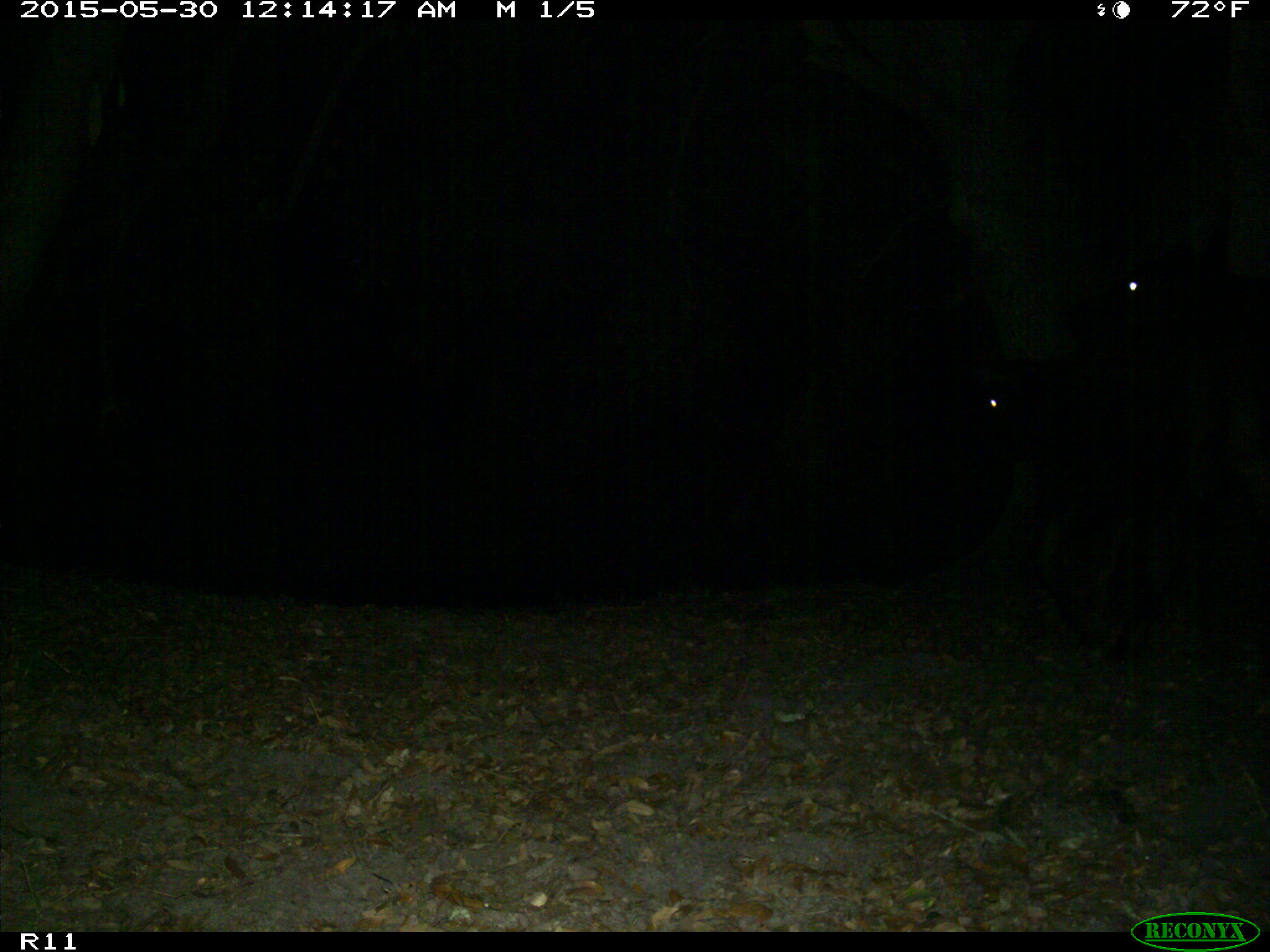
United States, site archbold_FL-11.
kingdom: Animalia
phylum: Chordata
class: Mammalia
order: Artiodactyla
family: Bovidae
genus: Bos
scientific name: Bos taurus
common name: domestic cow